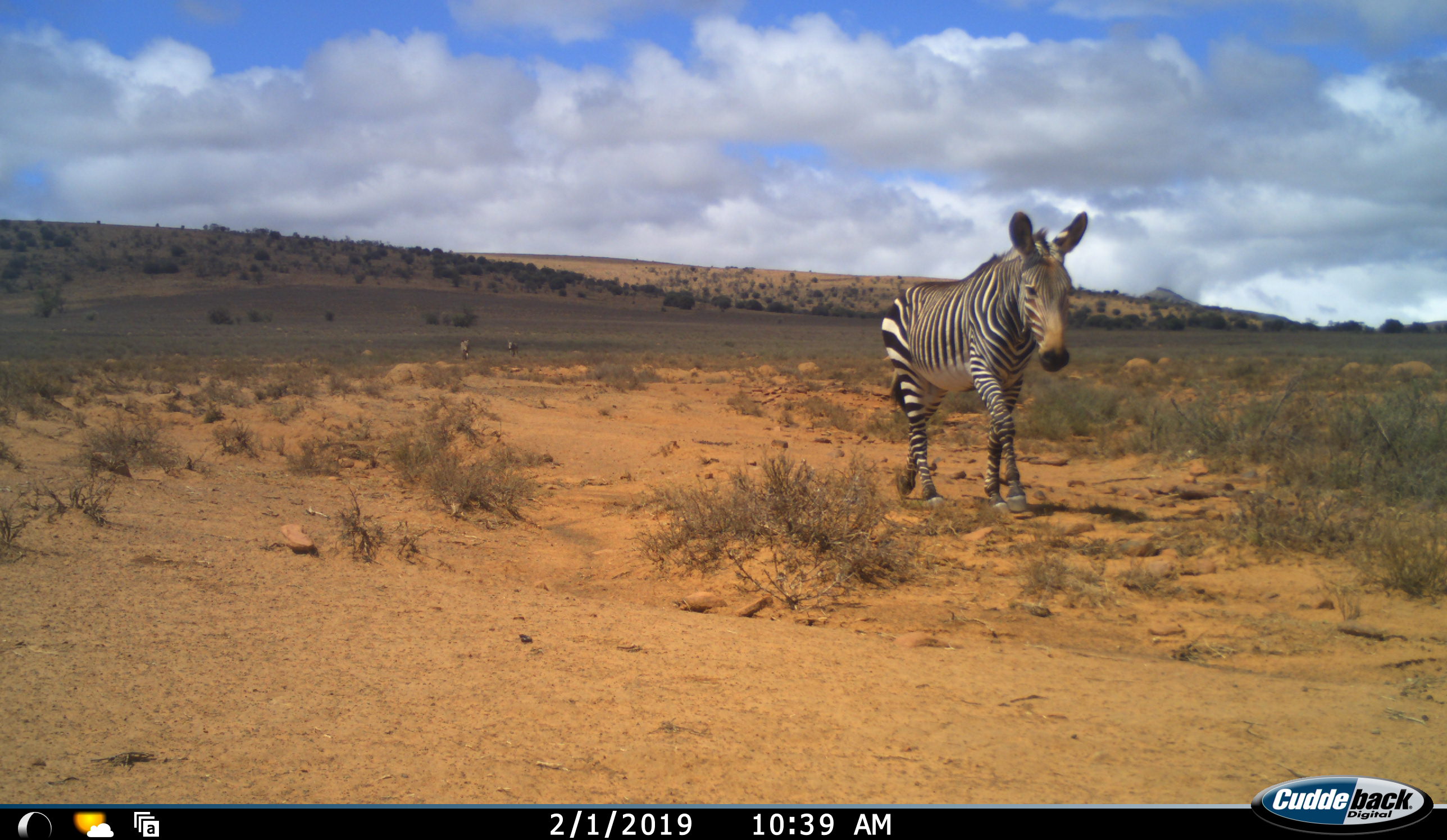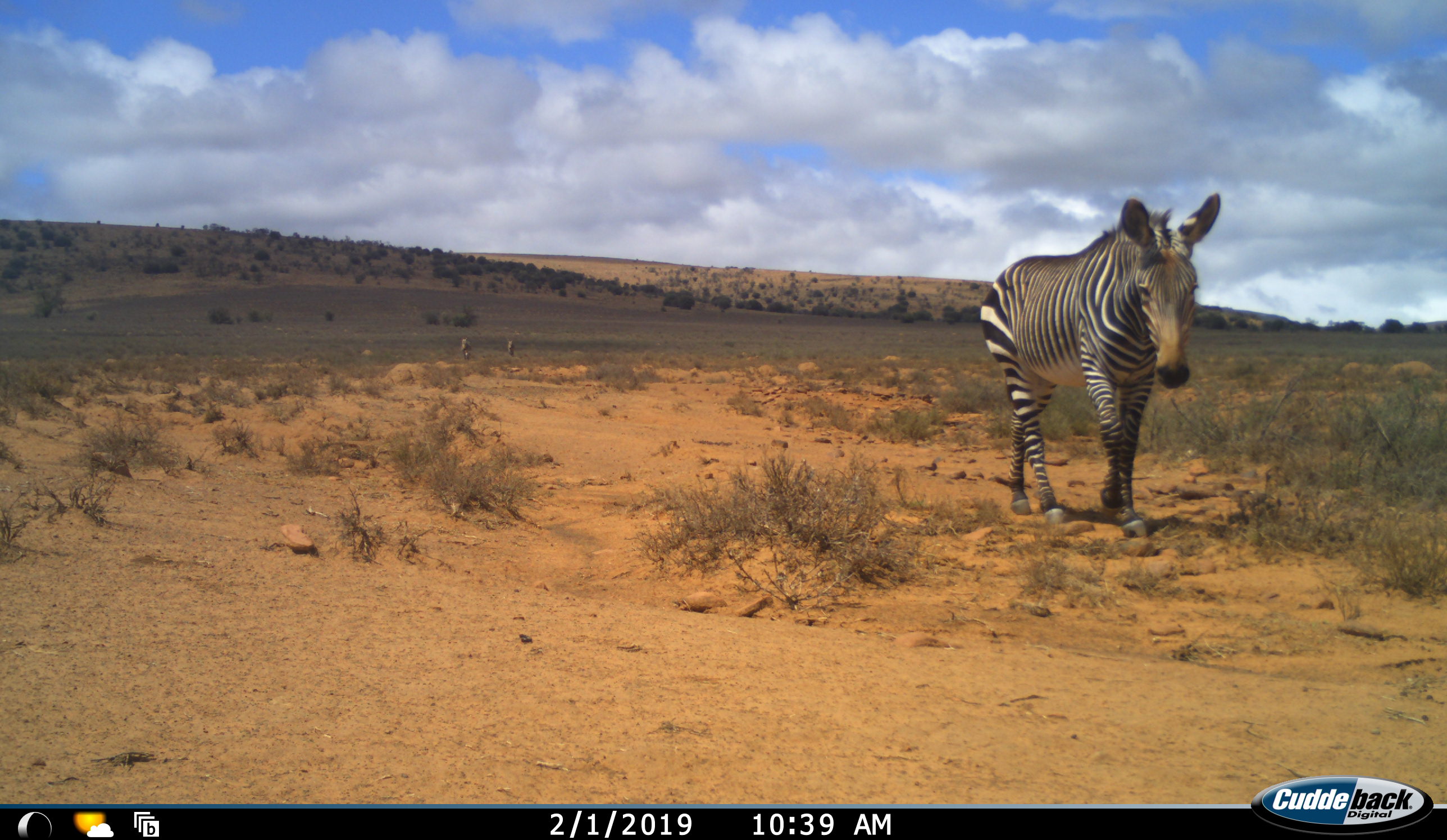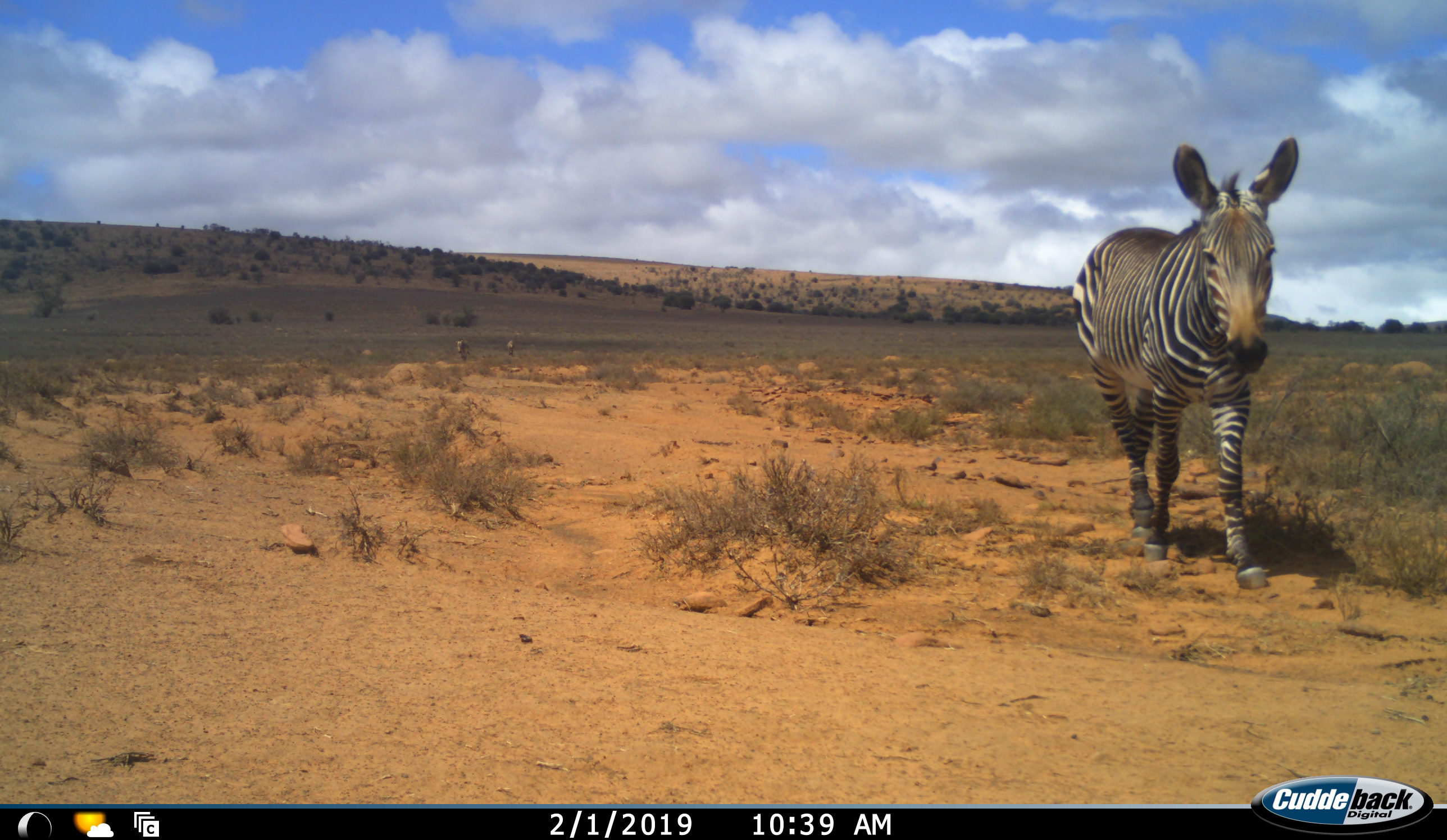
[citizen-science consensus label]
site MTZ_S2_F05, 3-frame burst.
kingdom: Animalia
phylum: Chordata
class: Mammalia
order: Perissodactyla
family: Equidae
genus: Equus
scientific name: Equus zebra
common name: mountain zebra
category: zebramountain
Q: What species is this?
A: Zebramountain (mountain zebra) (Equus zebra).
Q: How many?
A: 3.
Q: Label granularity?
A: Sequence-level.